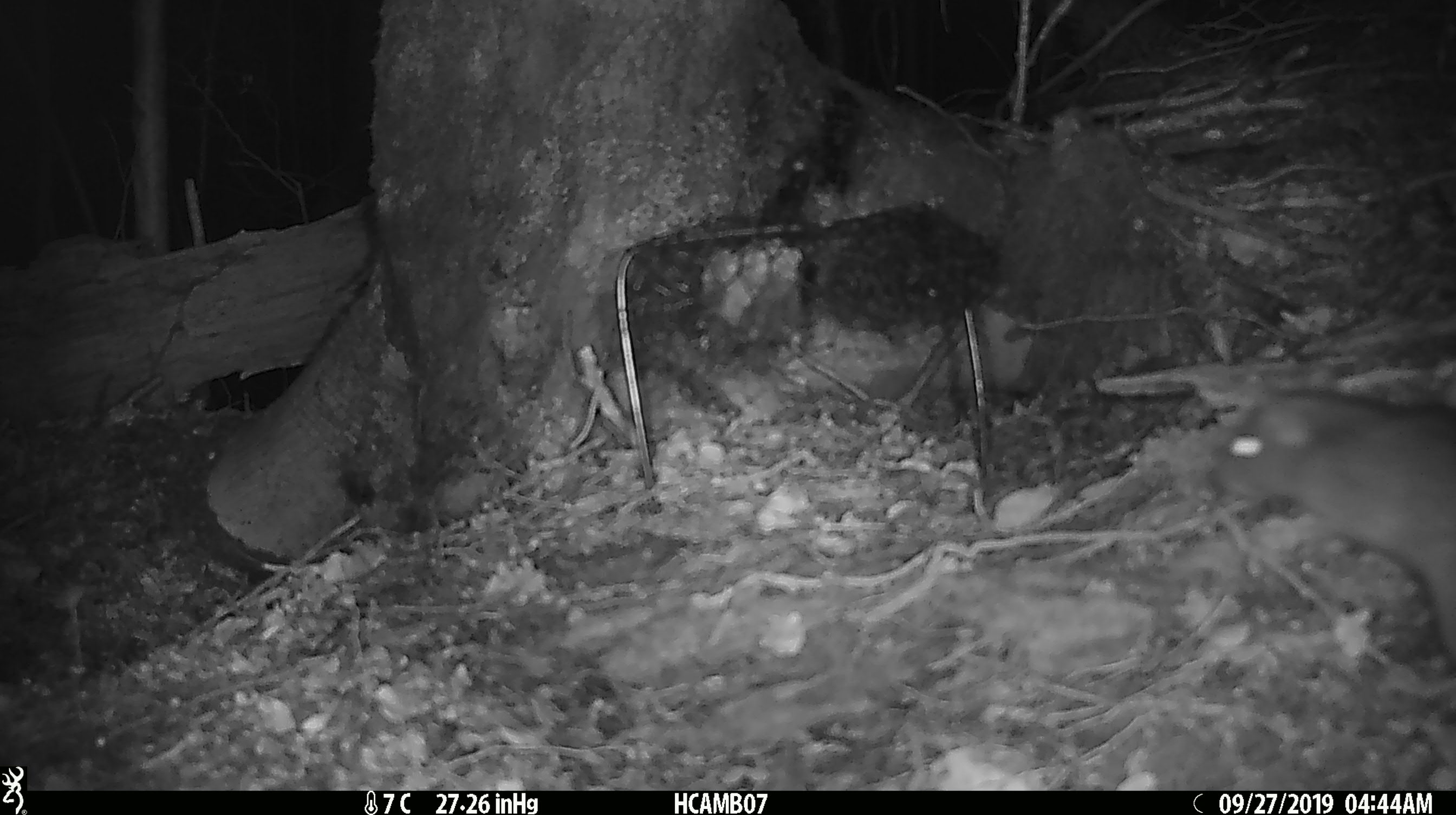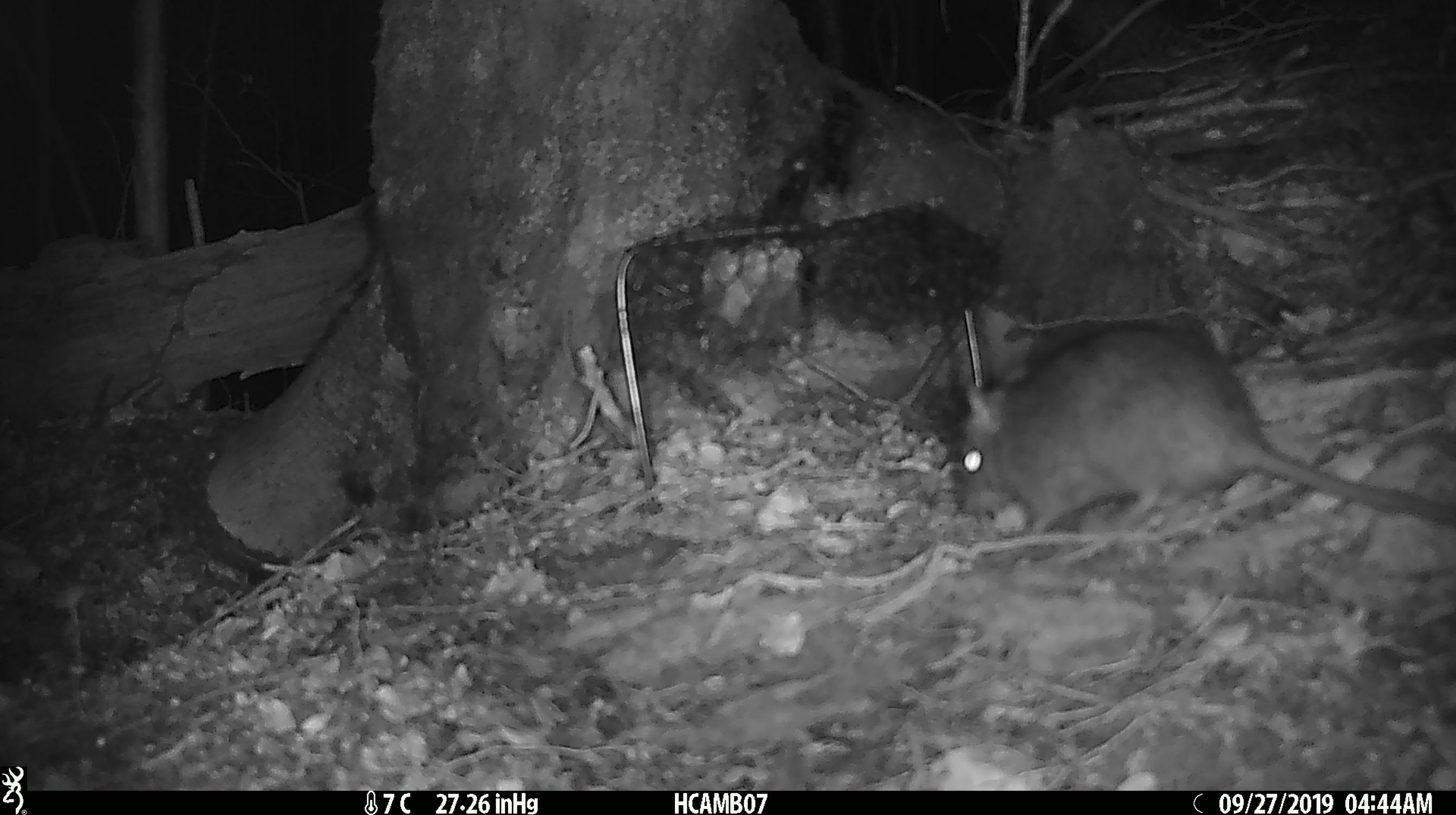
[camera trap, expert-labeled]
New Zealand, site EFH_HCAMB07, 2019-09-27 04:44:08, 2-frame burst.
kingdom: Animalia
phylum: Chordata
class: Mammalia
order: Rodentia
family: Muridae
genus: Rattus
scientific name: Rattus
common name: rat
Rat (Rattus).